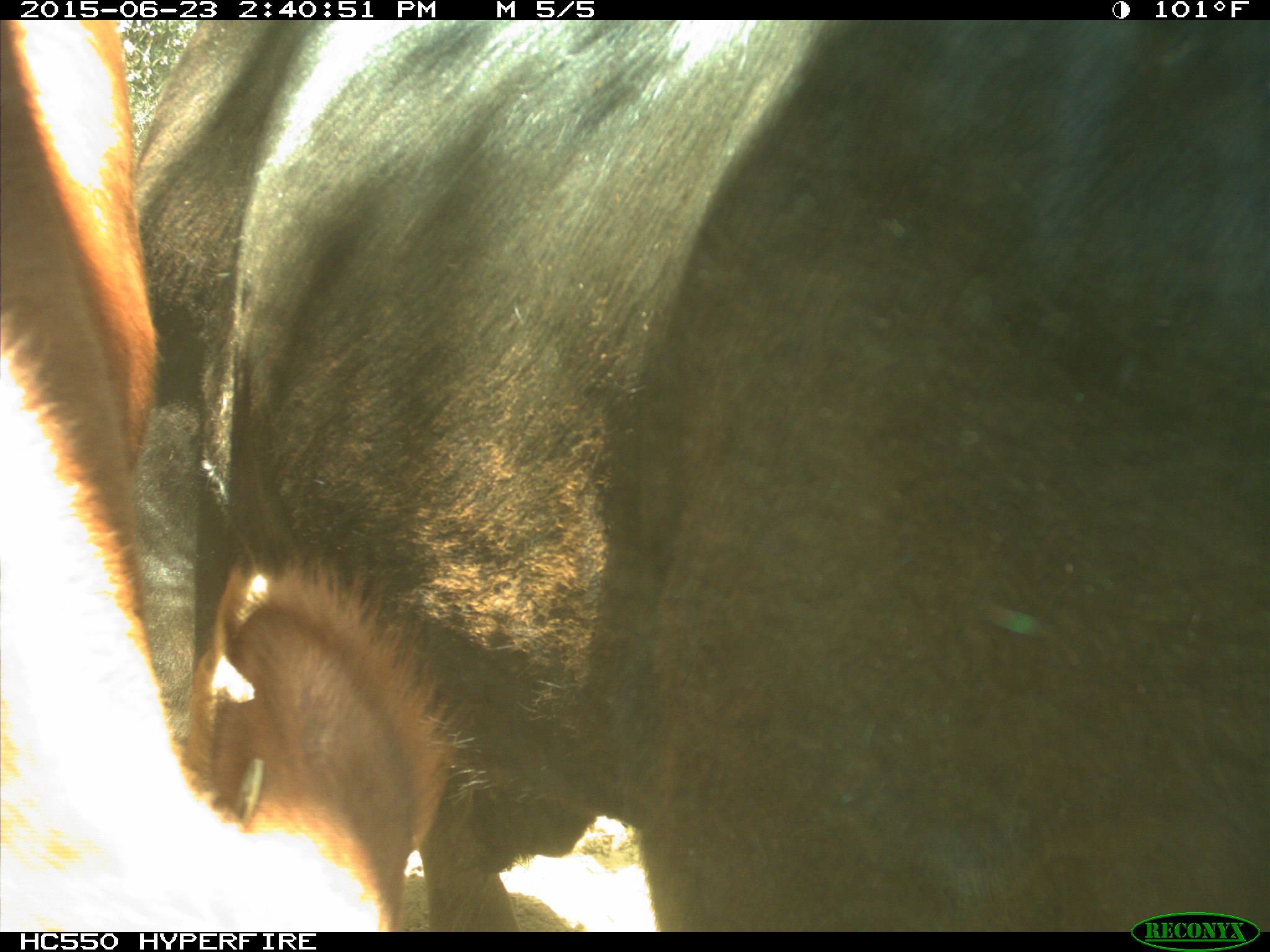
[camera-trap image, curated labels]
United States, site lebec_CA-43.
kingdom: Animalia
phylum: Chordata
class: Mammalia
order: Artiodactyla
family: Bovidae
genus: Bos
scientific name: Bos taurus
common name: domestic cow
Bos taurus (domestic cow).